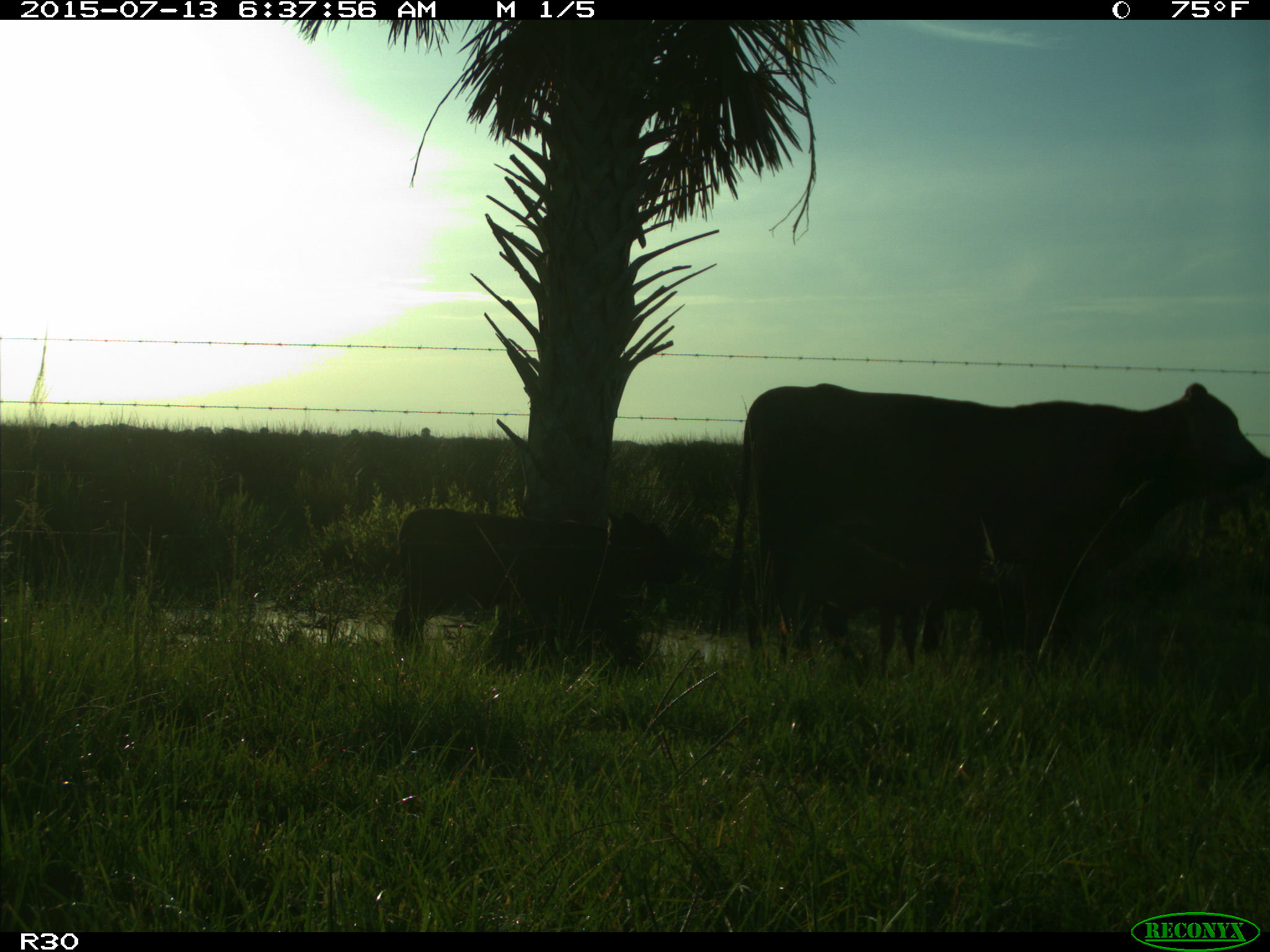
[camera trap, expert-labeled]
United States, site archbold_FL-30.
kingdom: Animalia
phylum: Chordata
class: Mammalia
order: Artiodactyla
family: Bovidae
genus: Bos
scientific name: Bos taurus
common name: domestic cow